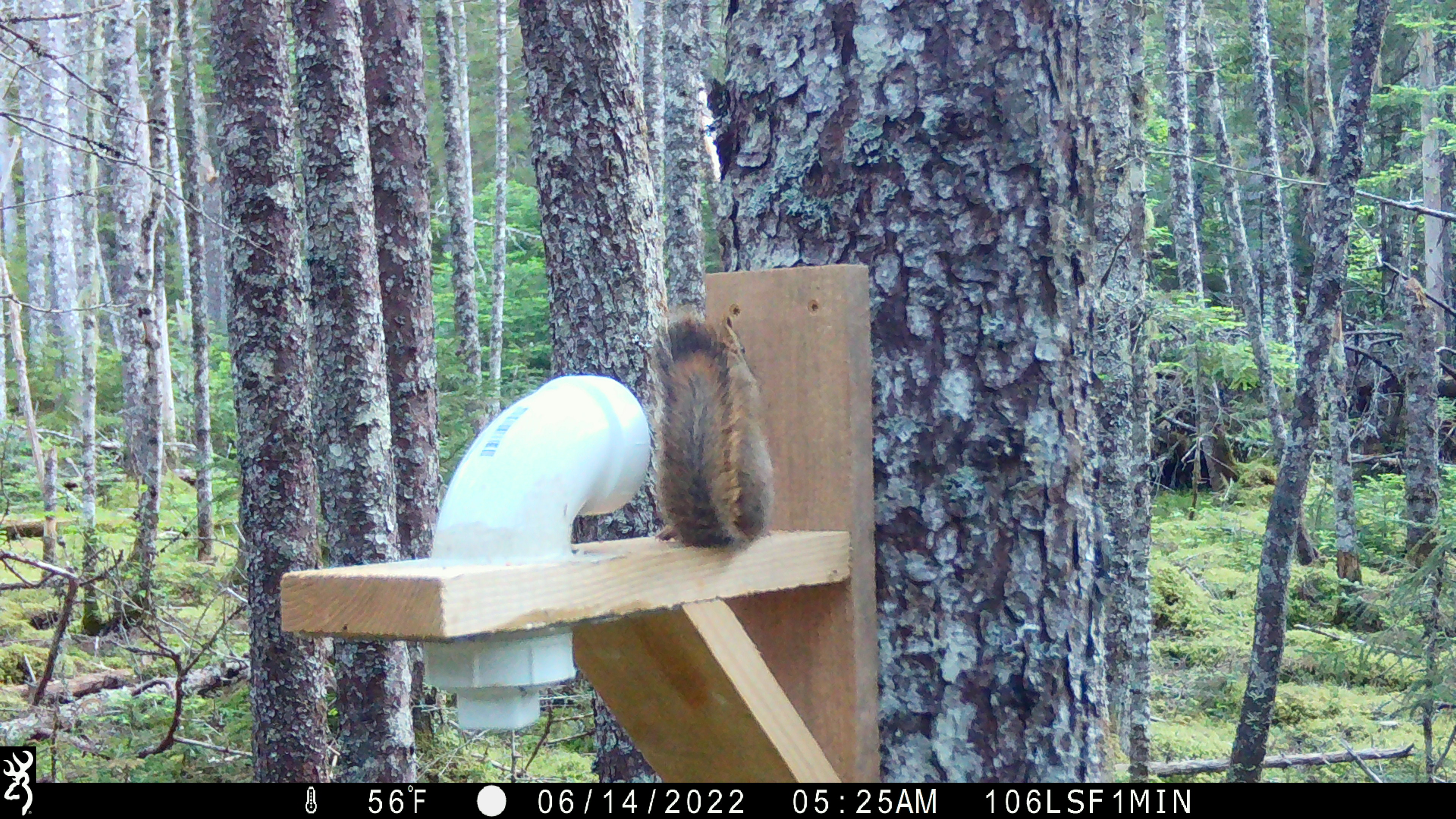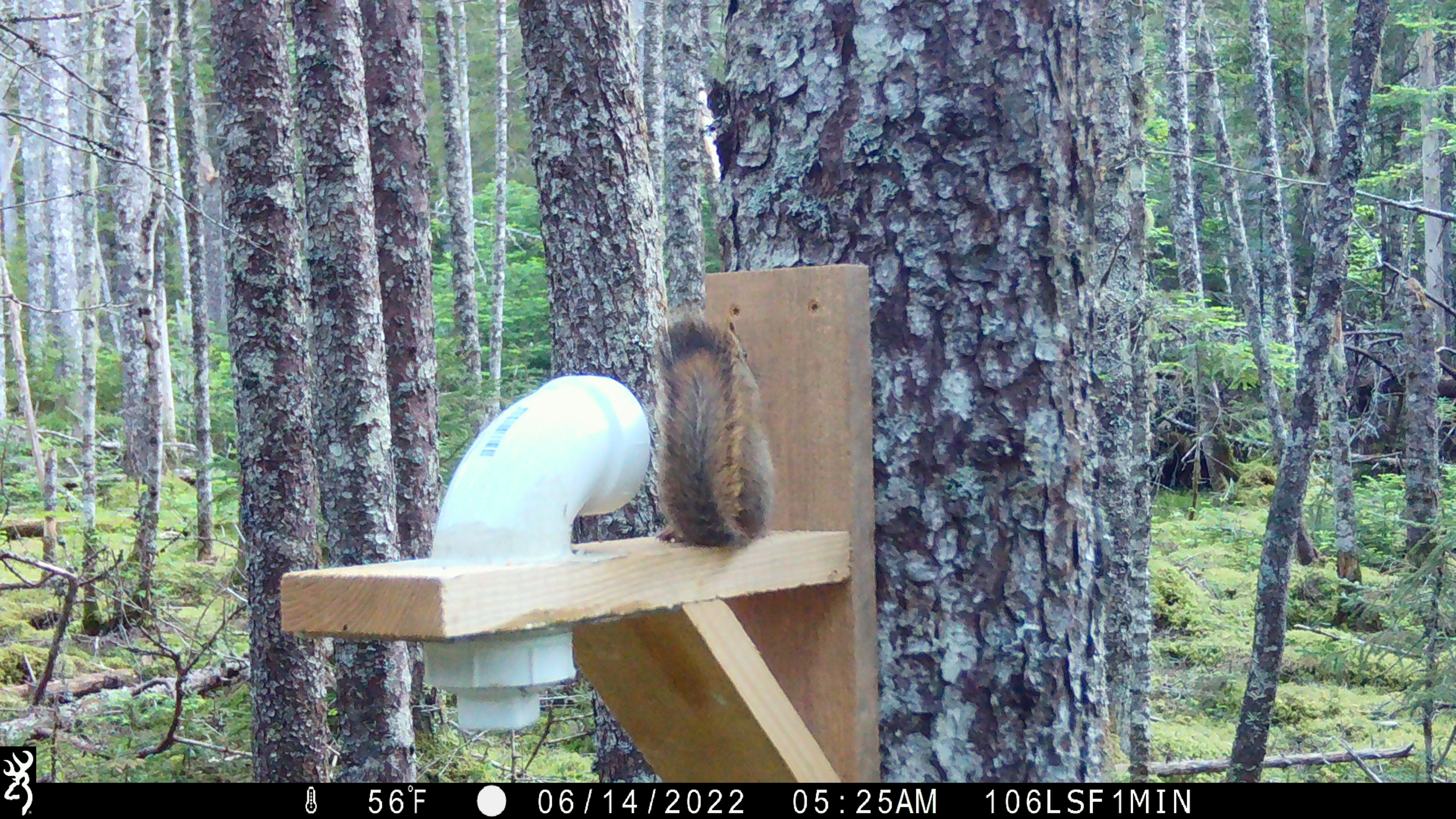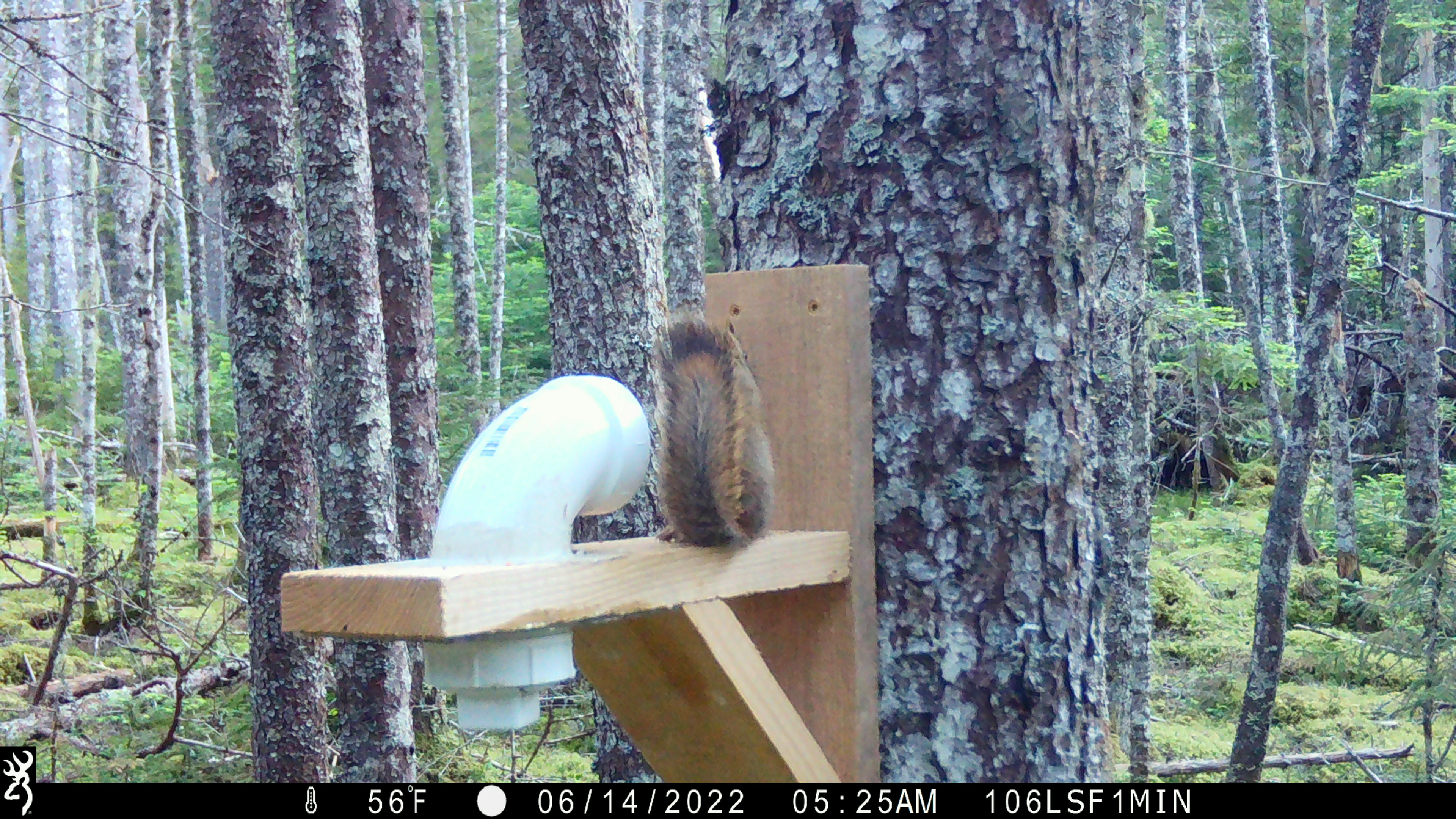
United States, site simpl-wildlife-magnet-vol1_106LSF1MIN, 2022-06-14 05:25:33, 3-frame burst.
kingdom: Animalia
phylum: Chordata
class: Mammalia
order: Rodentia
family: Sciuridae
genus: Tamiasciurus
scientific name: Tamiasciurus hudsonicus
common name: red squirrel